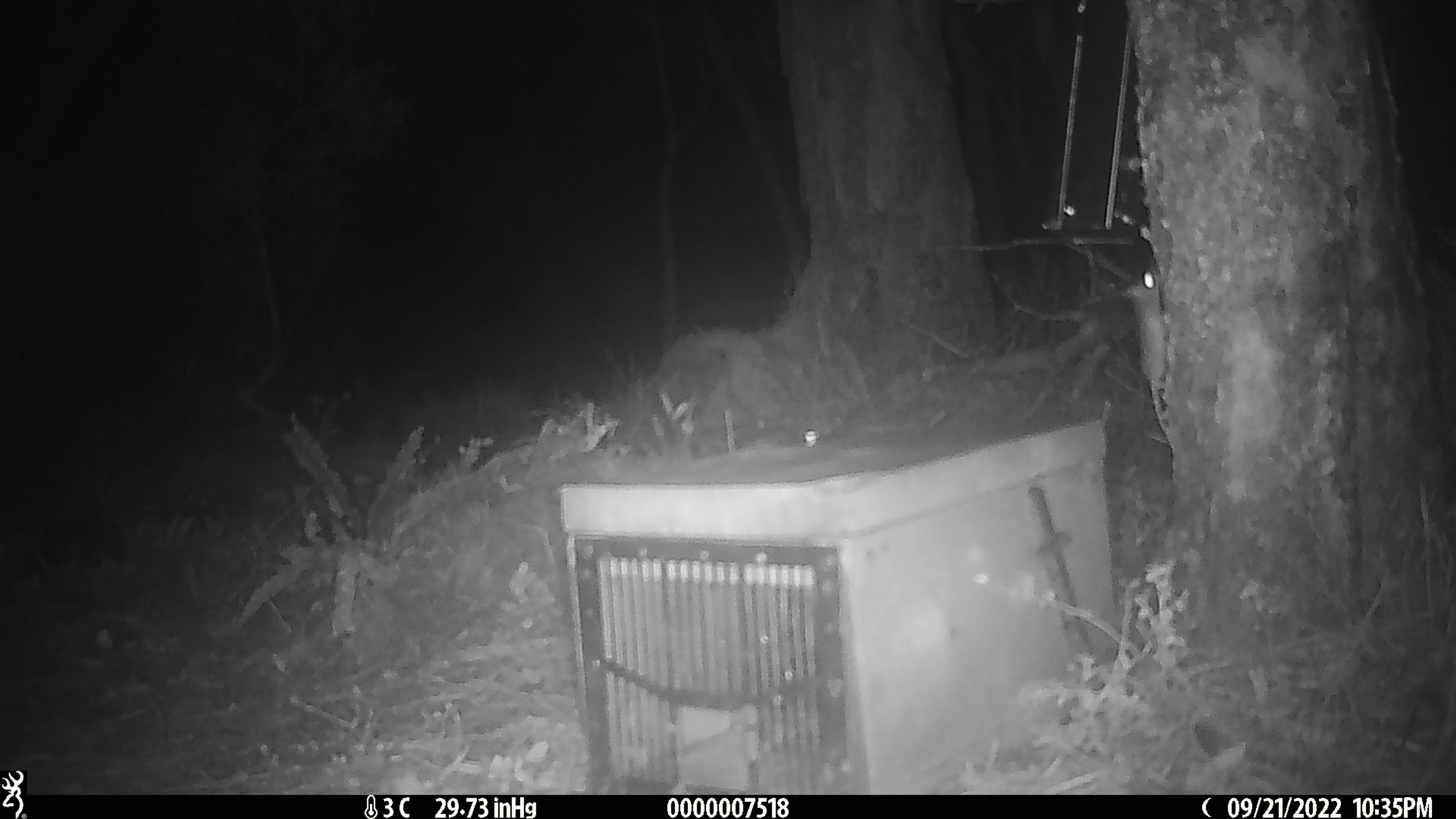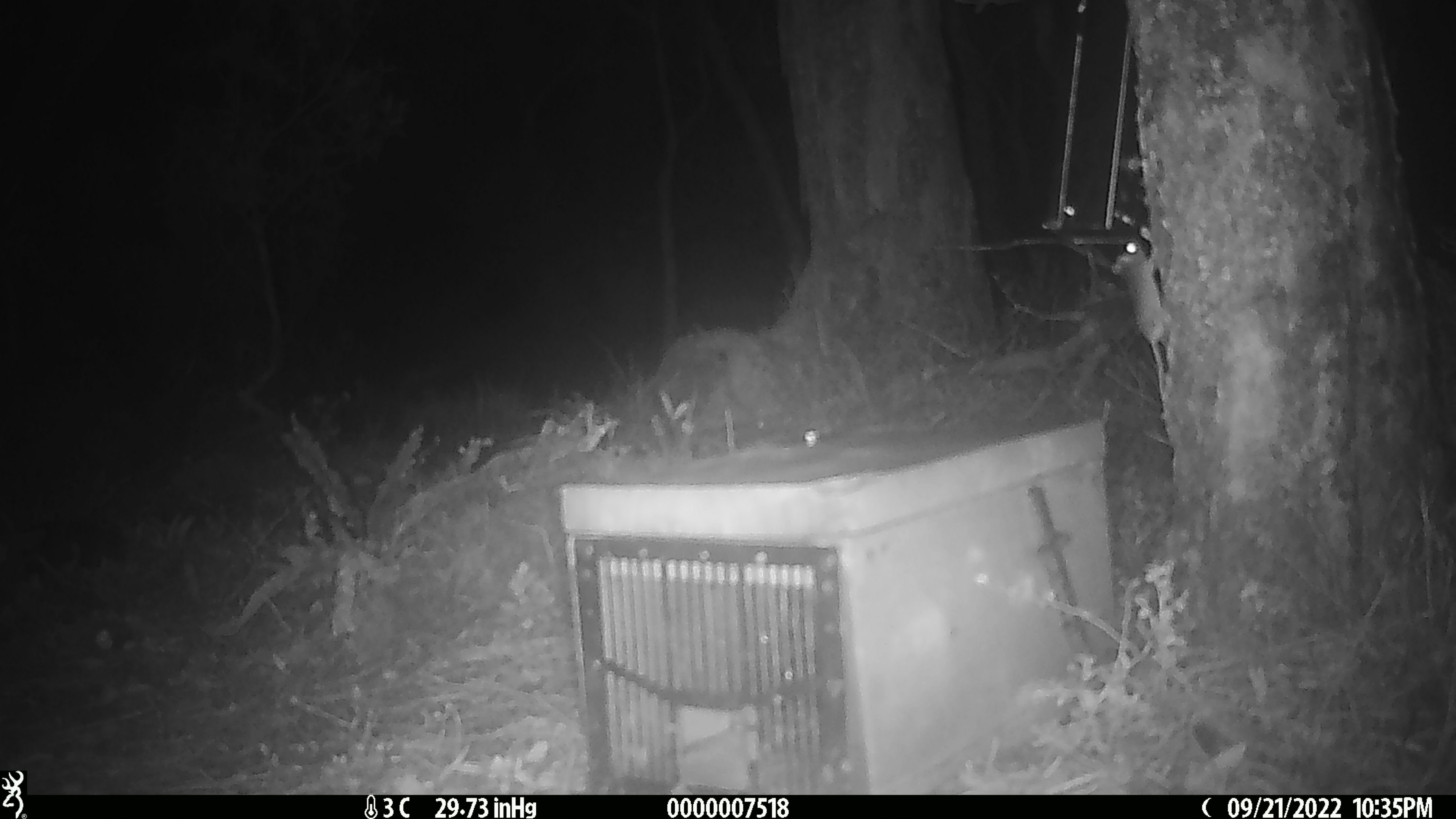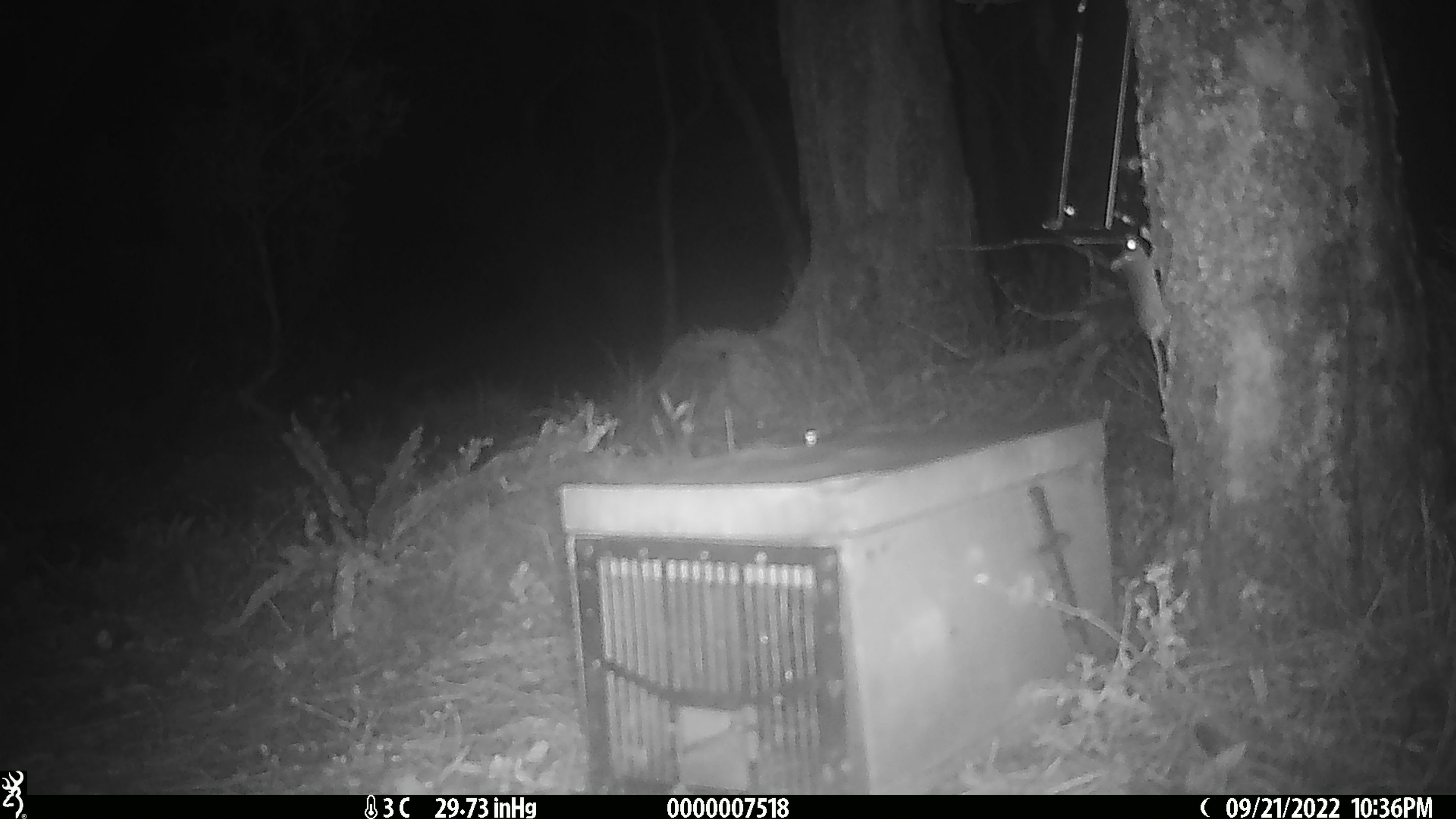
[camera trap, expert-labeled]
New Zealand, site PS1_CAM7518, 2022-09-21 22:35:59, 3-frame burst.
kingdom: Animalia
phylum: Chordata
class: Mammalia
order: Rodentia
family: Muridae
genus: Mus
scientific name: Mus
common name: mouse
Mouse (Mus).